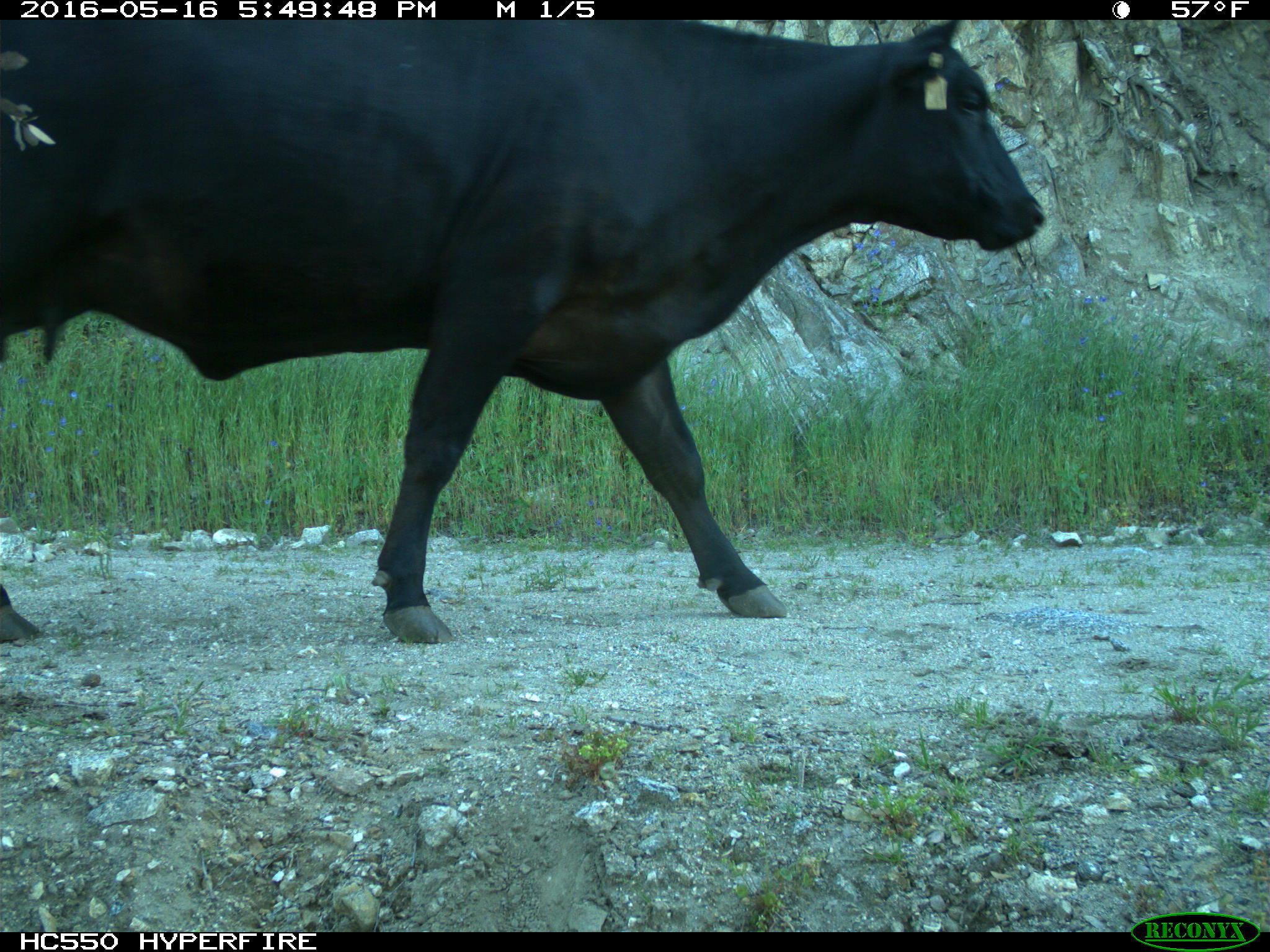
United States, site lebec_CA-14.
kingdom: Animalia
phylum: Chordata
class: Mammalia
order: Artiodactyla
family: Bovidae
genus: Bos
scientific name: Bos taurus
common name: domestic cow